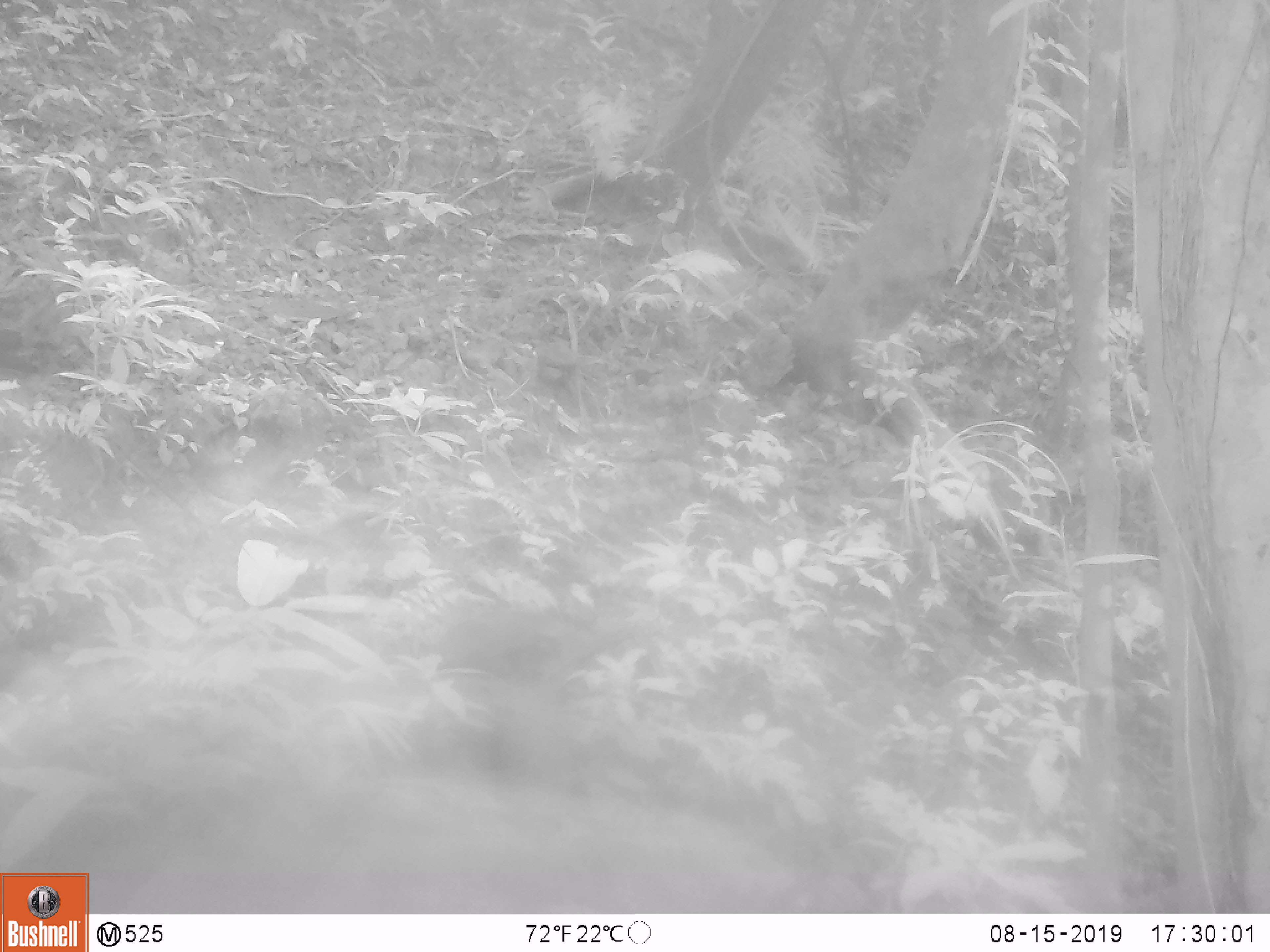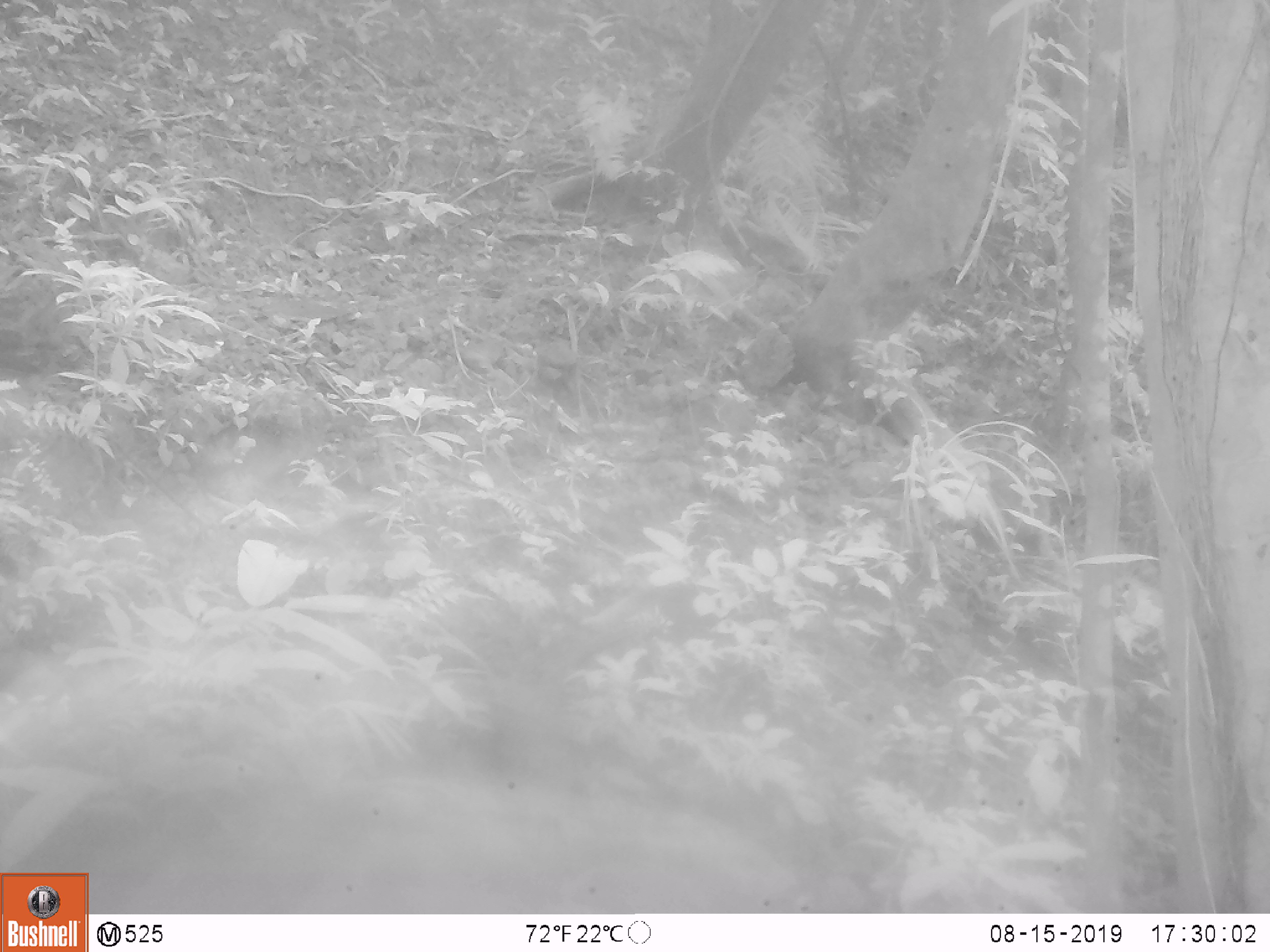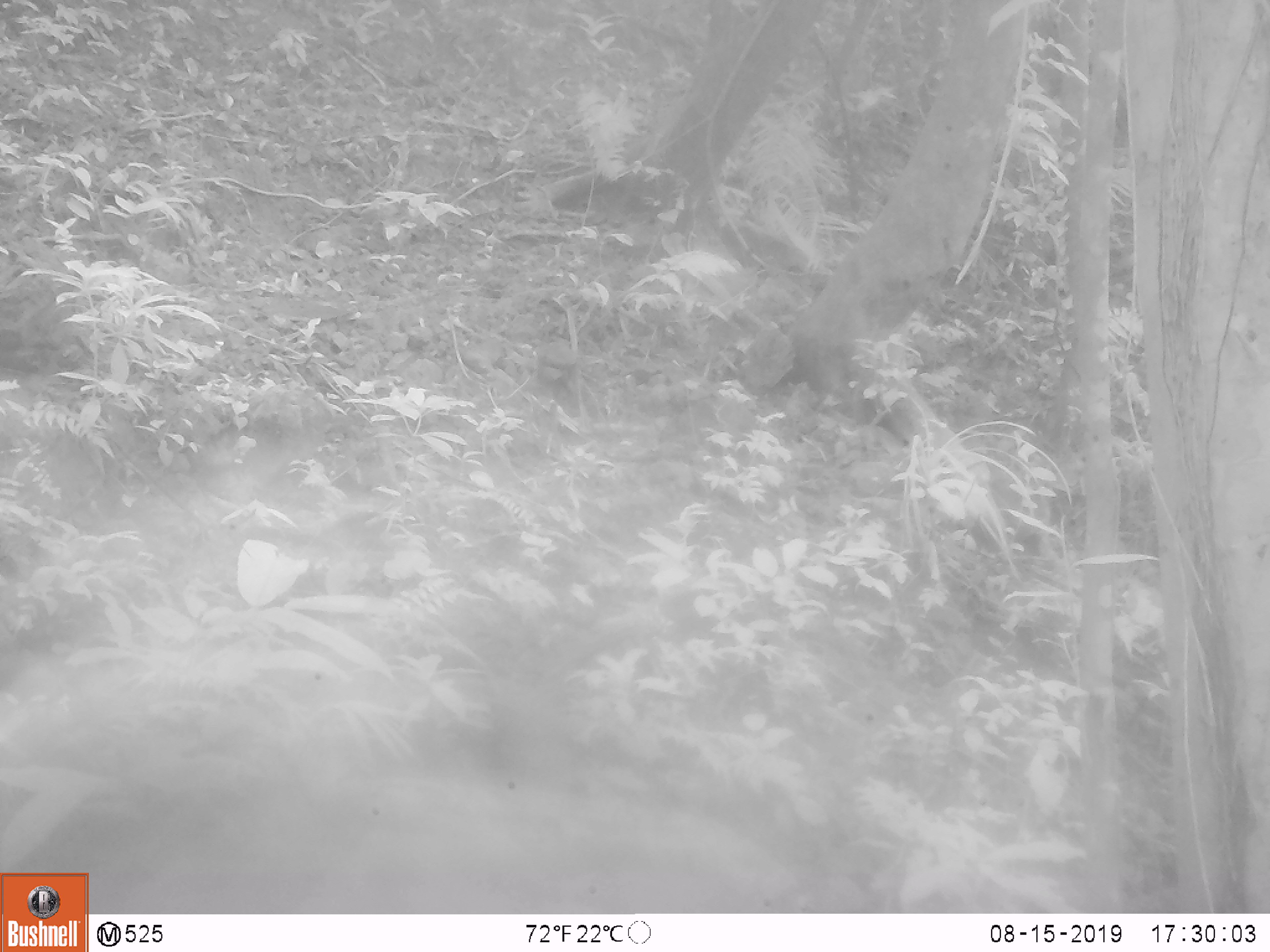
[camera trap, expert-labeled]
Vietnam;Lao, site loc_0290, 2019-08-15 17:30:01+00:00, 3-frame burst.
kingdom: Animalia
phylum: Chordata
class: Mammalia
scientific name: Mammalia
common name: mammal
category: unidentified small mammal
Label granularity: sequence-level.